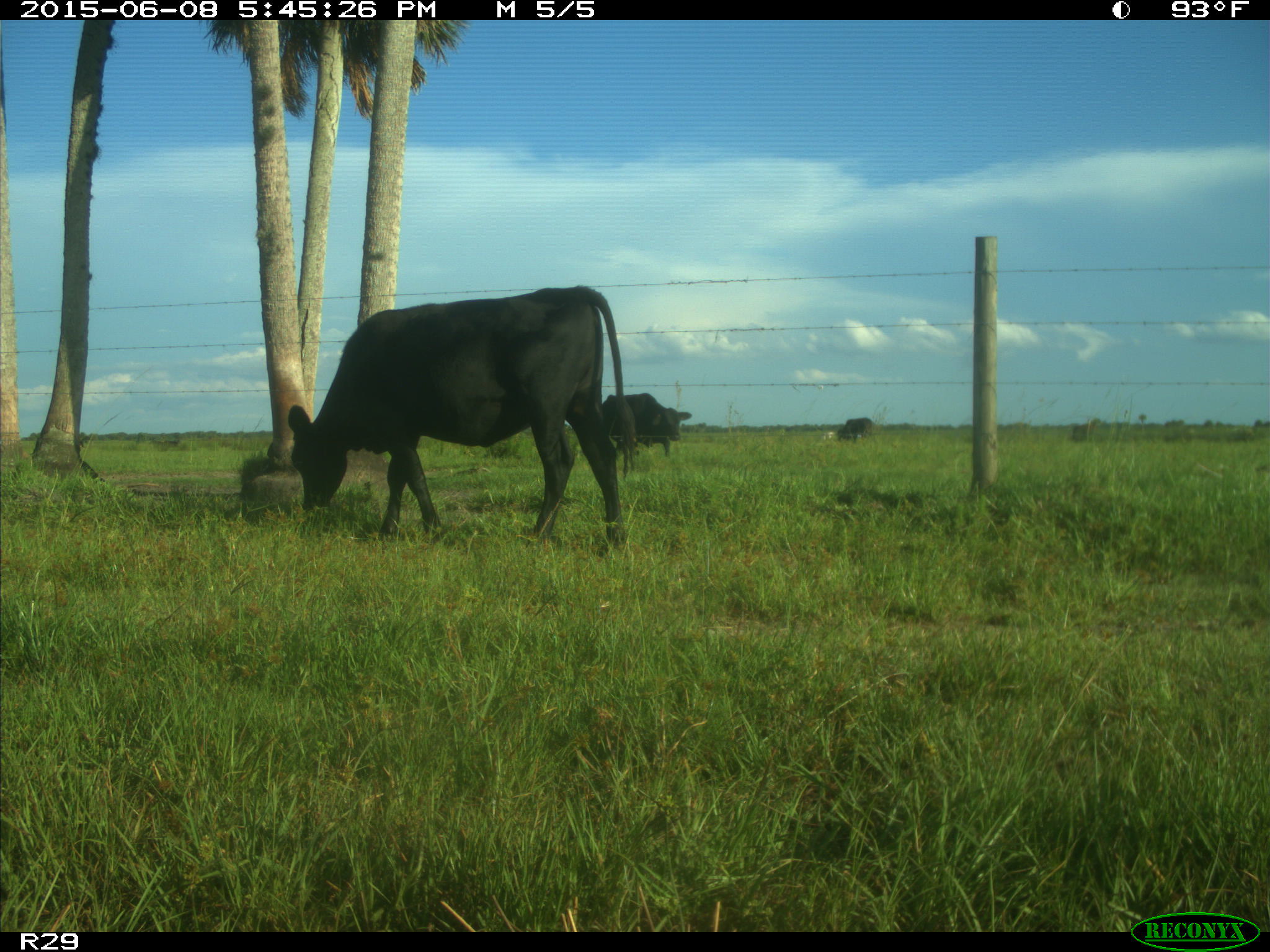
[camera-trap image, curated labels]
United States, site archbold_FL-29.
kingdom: Animalia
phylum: Chordata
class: Mammalia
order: Artiodactyla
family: Bovidae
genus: Bos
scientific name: Bos taurus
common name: domestic cow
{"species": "Bos taurus (domestic cow)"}